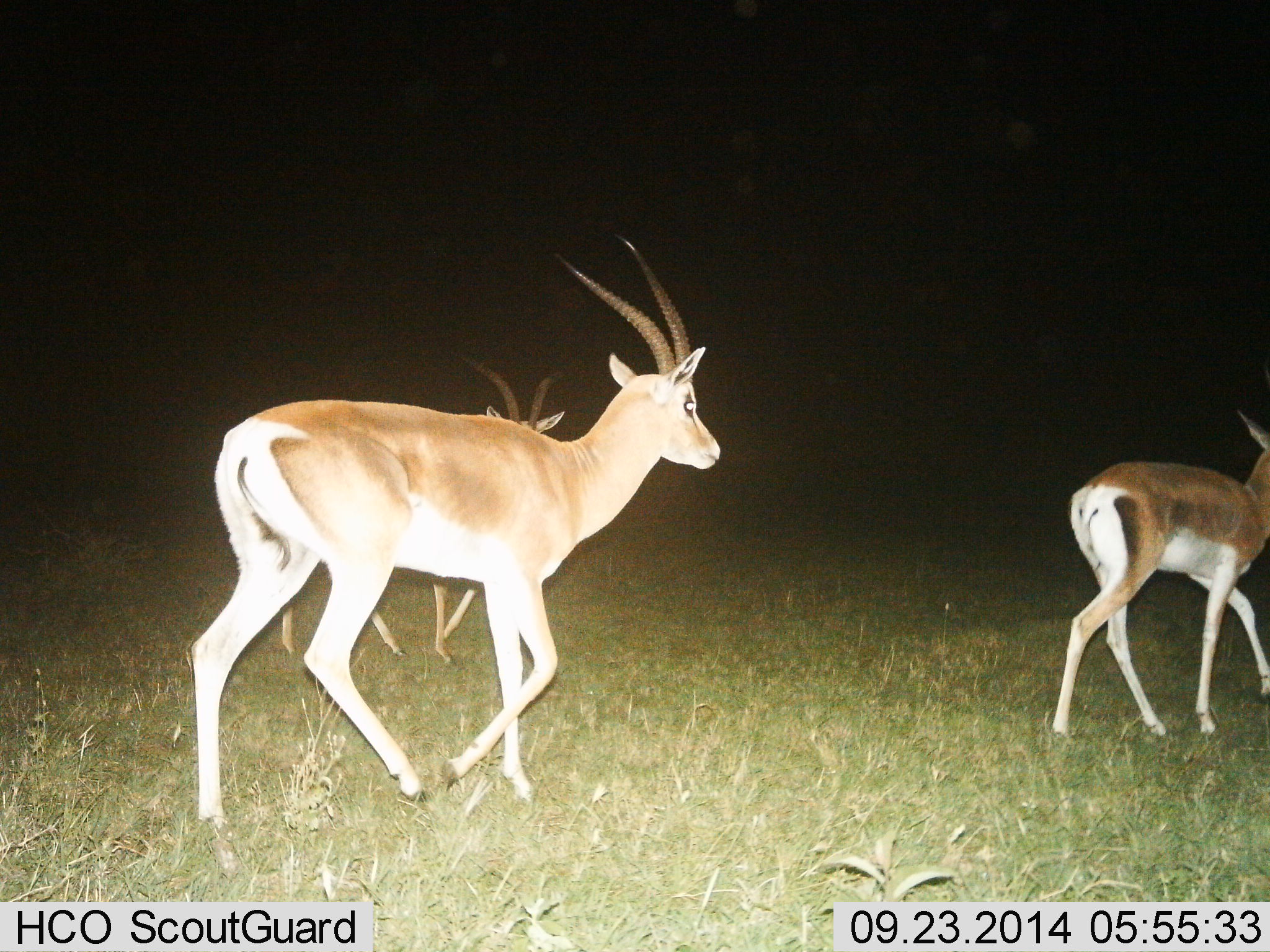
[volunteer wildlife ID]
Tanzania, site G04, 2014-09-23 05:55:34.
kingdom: Animalia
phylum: Chordata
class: Mammalia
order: Artiodactyla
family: Bovidae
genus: Nanger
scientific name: Nanger granti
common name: grant's gazelle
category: gazellegrants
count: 3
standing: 10%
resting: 0%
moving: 90%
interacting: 0%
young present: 0%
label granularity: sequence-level